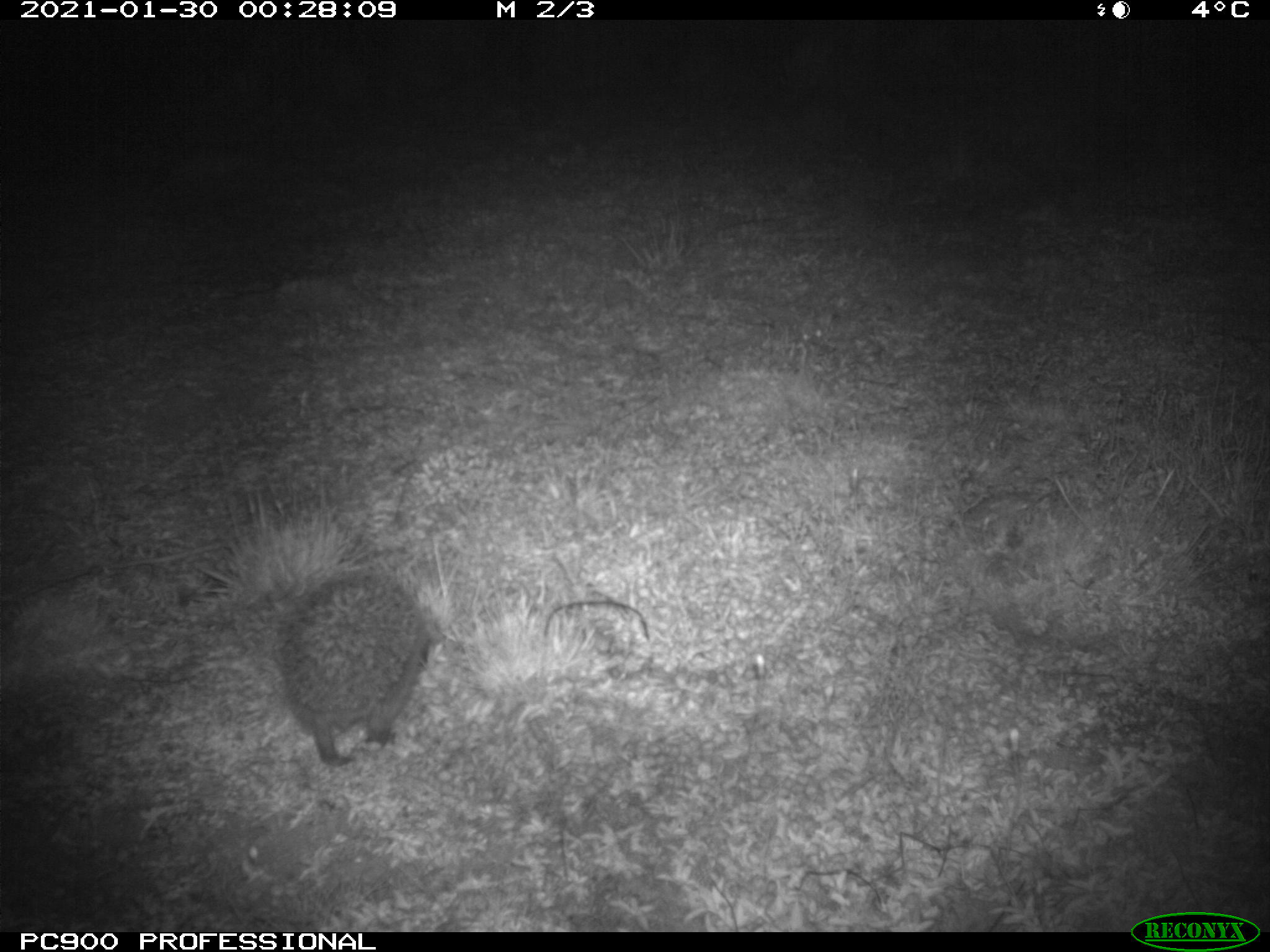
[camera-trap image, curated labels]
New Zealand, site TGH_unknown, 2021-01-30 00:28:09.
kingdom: Animalia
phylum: Chordata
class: Mammalia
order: Eulipotyphla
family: Erinaceidae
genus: Erinaceus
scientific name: Erinaceus europaeus europaeus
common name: european hedgehog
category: hedgehog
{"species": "hedgehog (european hedgehog) (Erinaceus europaeus europaeus)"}